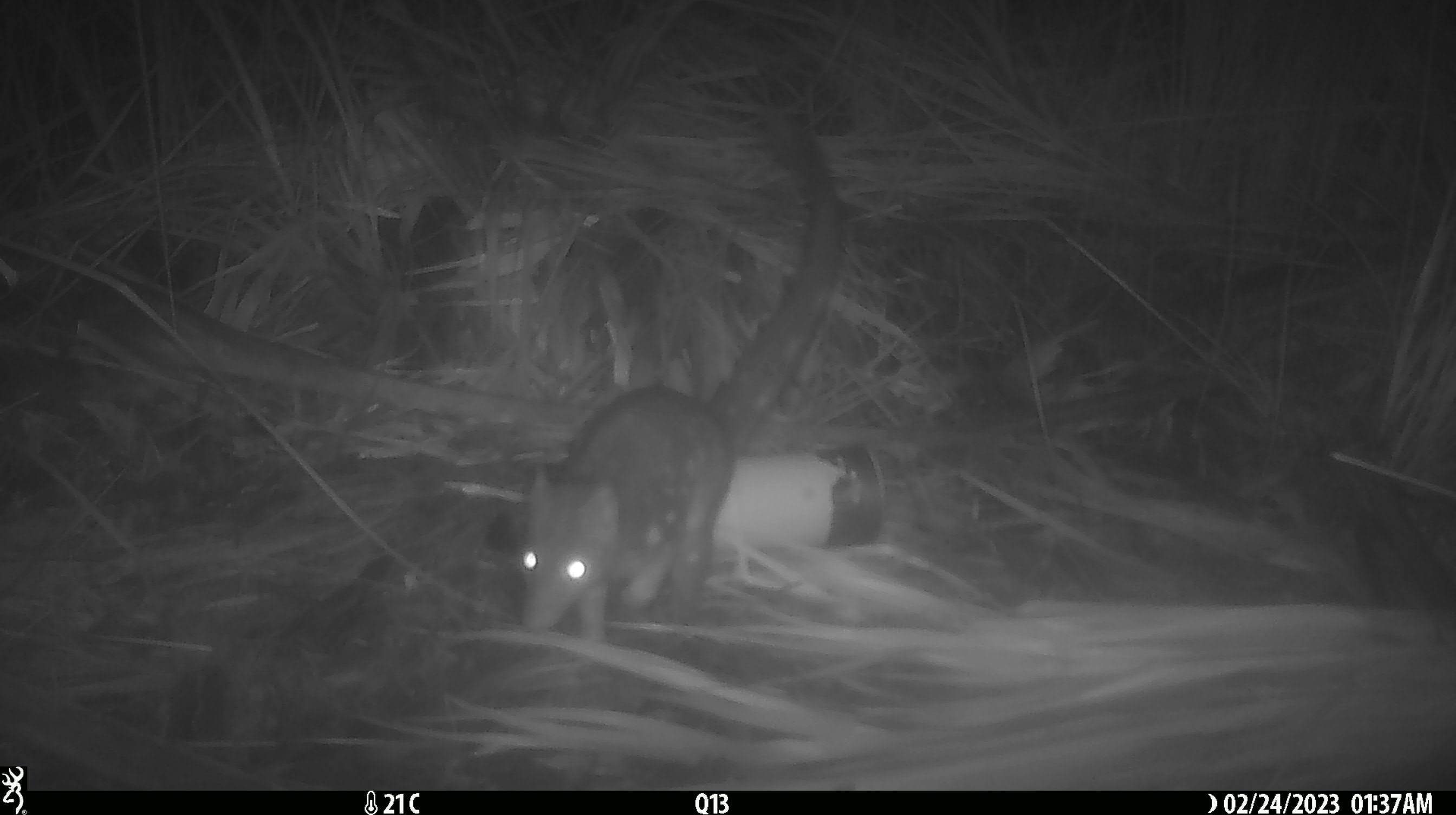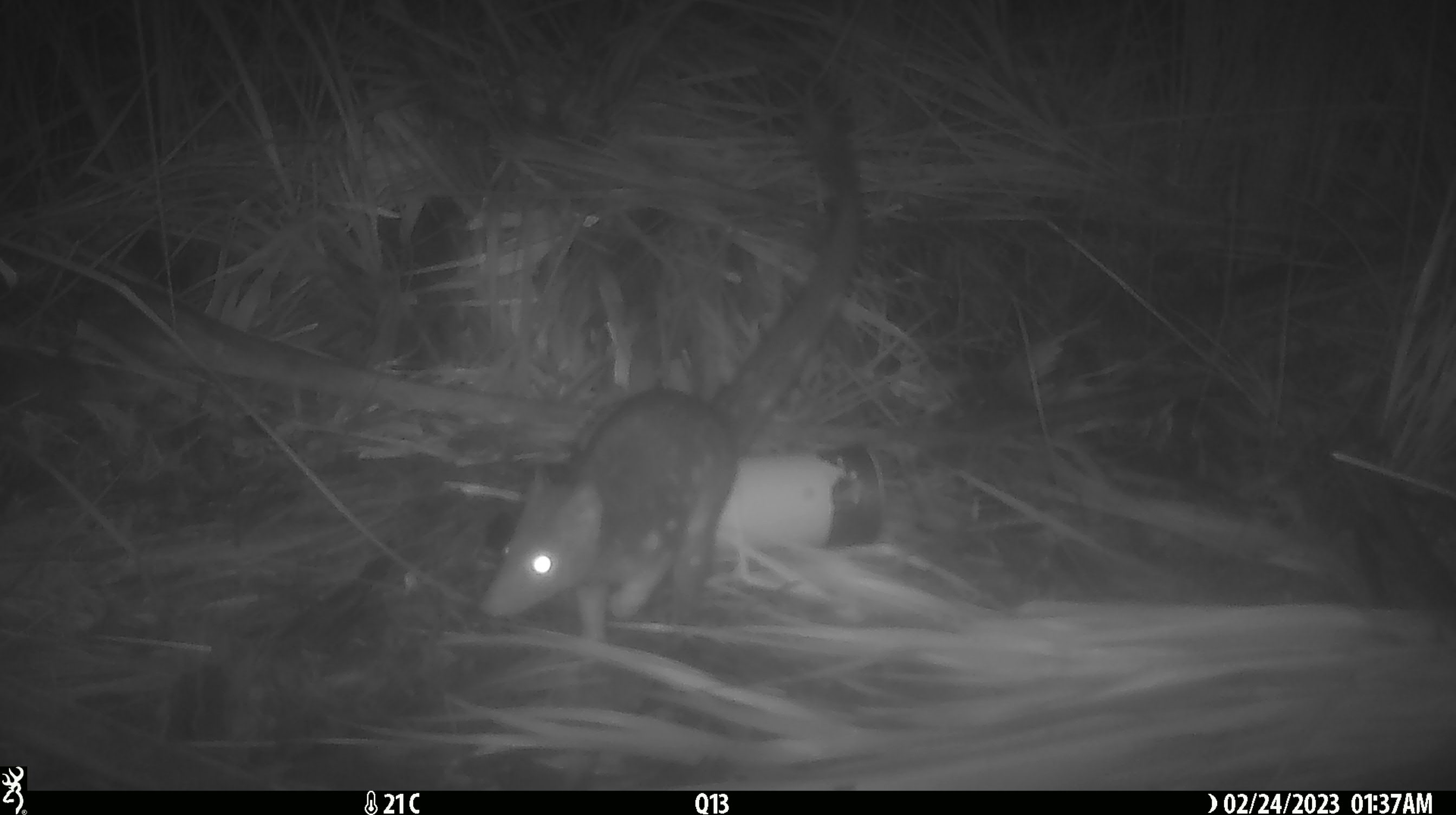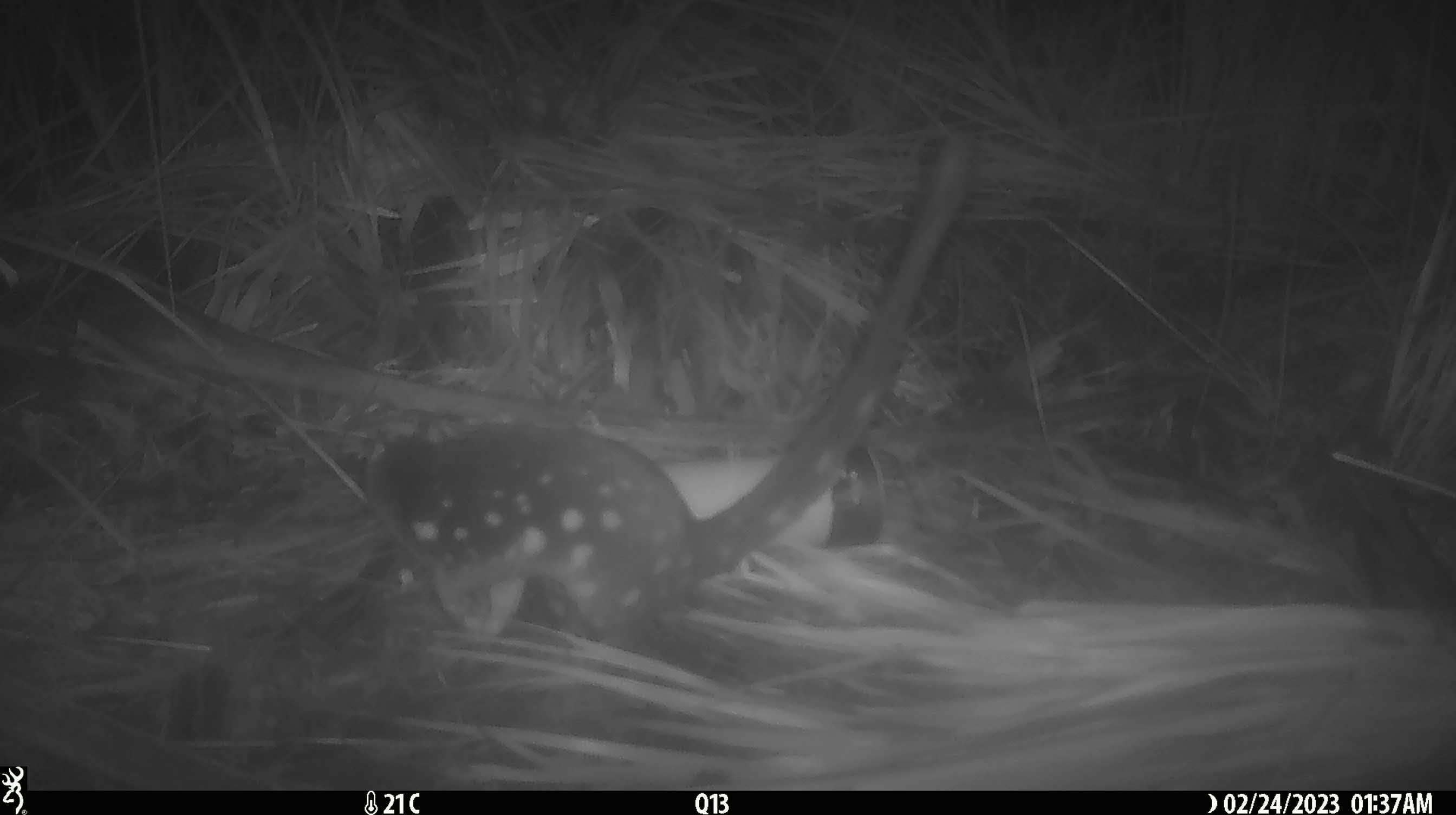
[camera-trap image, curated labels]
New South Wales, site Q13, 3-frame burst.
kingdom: Animalia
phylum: Chordata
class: Mammalia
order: Dasyuromorphia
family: Dasyuridae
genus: Dasyurus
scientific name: Dasyurus maculatus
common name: spotted-tailed quoll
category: quoll